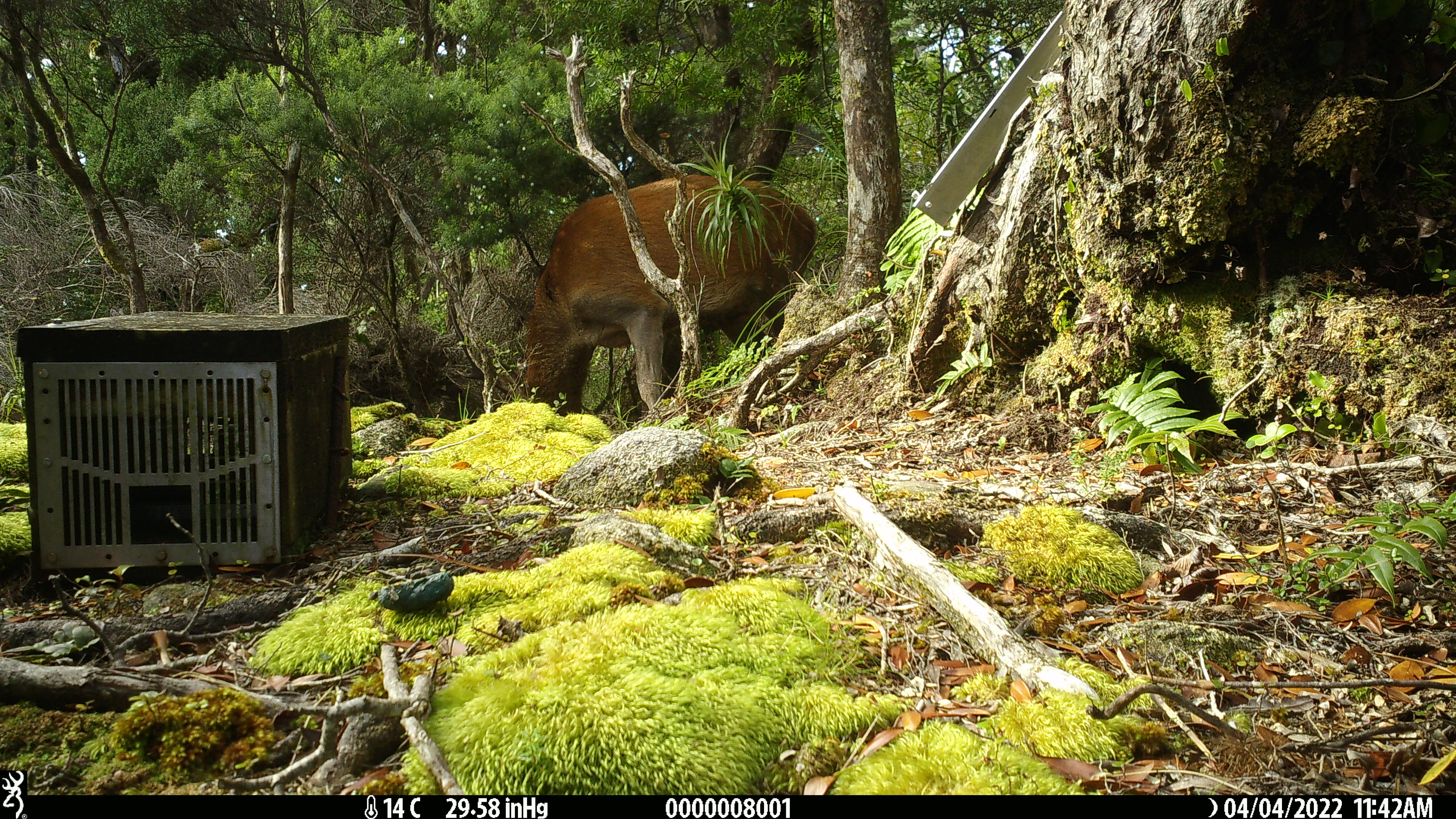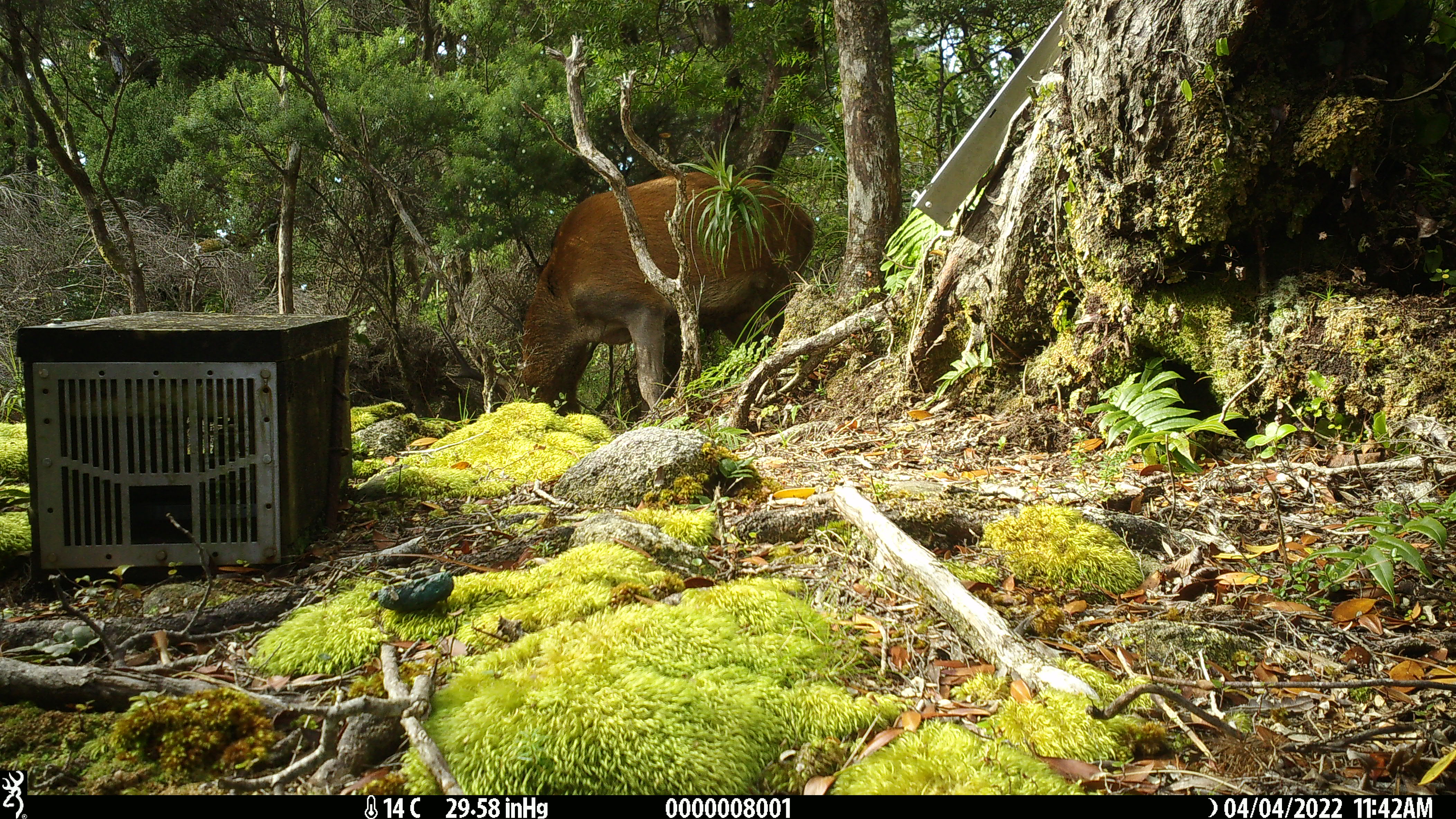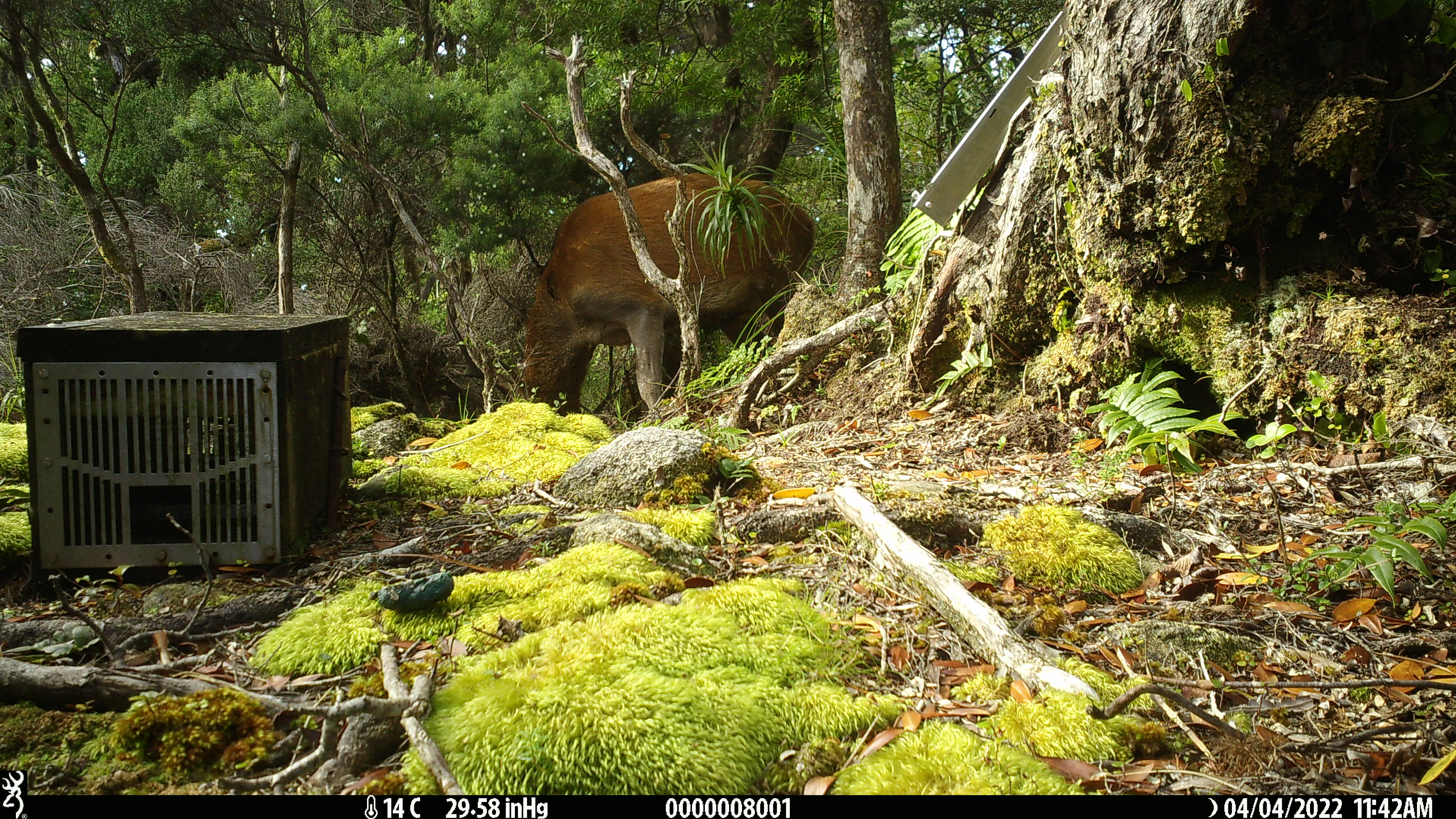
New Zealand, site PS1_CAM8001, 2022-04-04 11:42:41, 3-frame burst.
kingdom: Animalia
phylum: Chordata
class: Mammalia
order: Artiodactyla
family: Cervidae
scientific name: Cervidae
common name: deer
Deer (Cervidae).